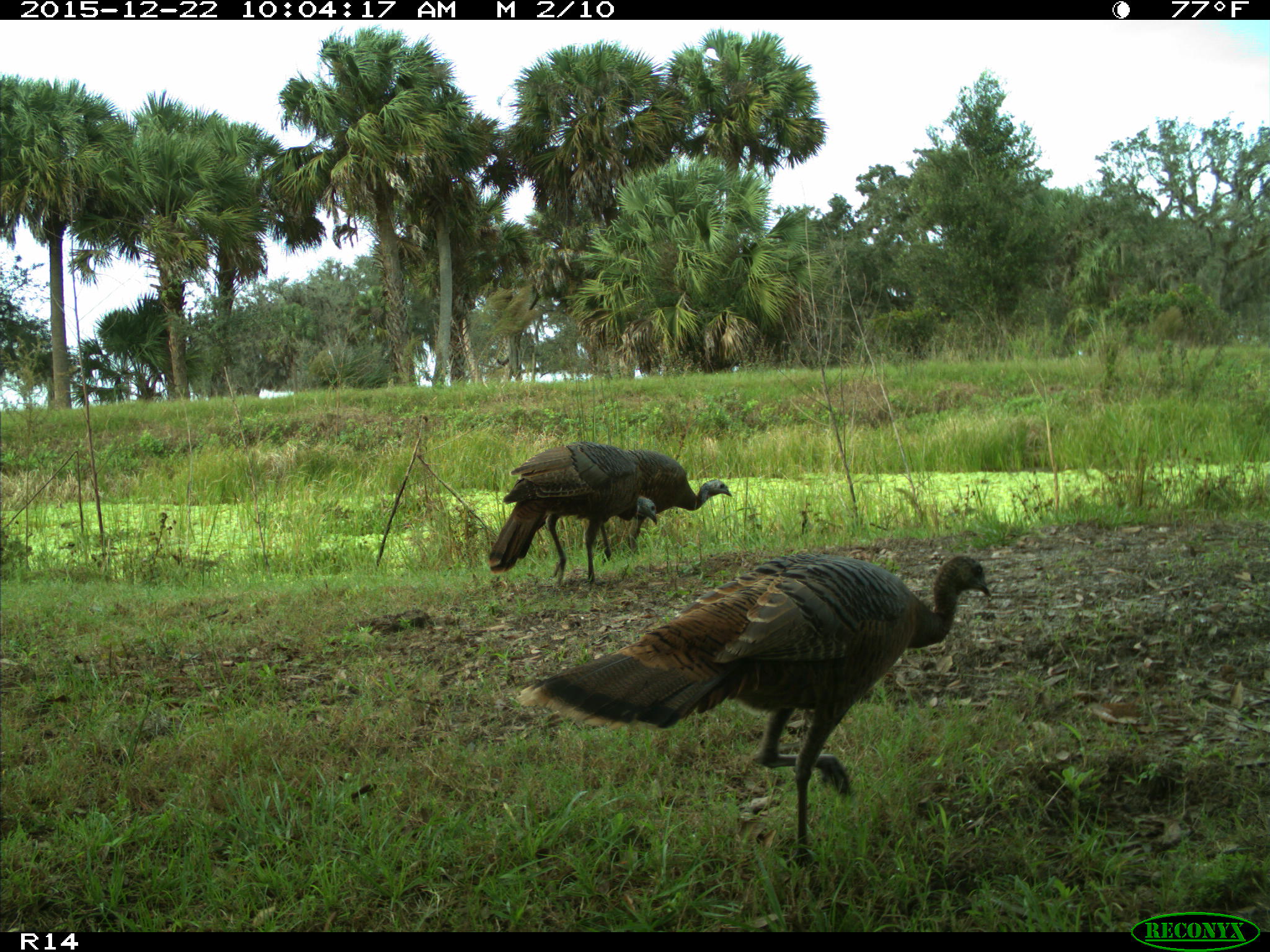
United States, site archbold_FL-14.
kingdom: Animalia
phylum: Chordata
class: Aves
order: Galliformes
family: Phasianidae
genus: Meleagris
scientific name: Meleagris gallopavo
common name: wild turkey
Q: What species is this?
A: Meleagris gallopavo (wild turkey).